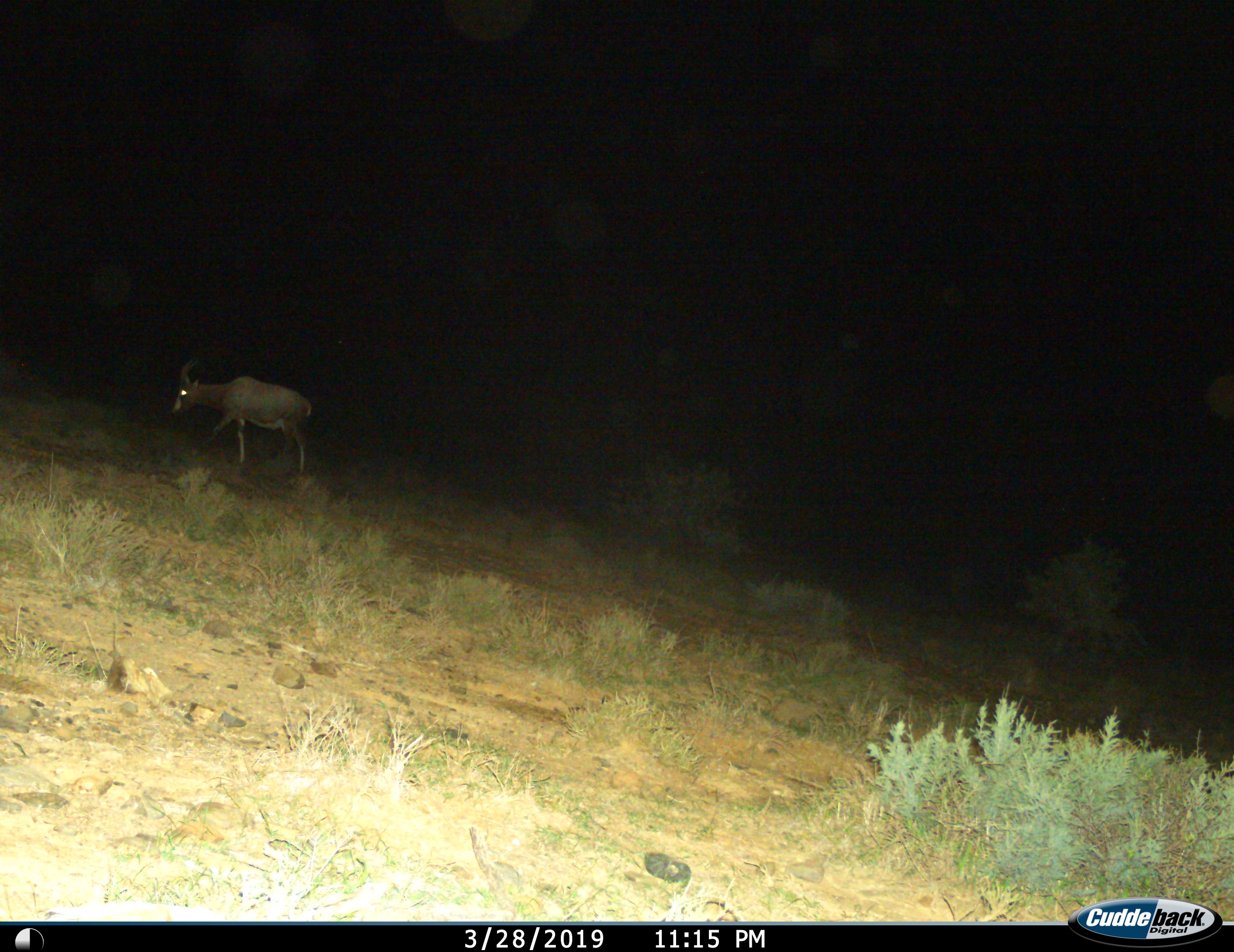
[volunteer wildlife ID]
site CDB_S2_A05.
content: unidentified animal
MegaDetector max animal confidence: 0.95